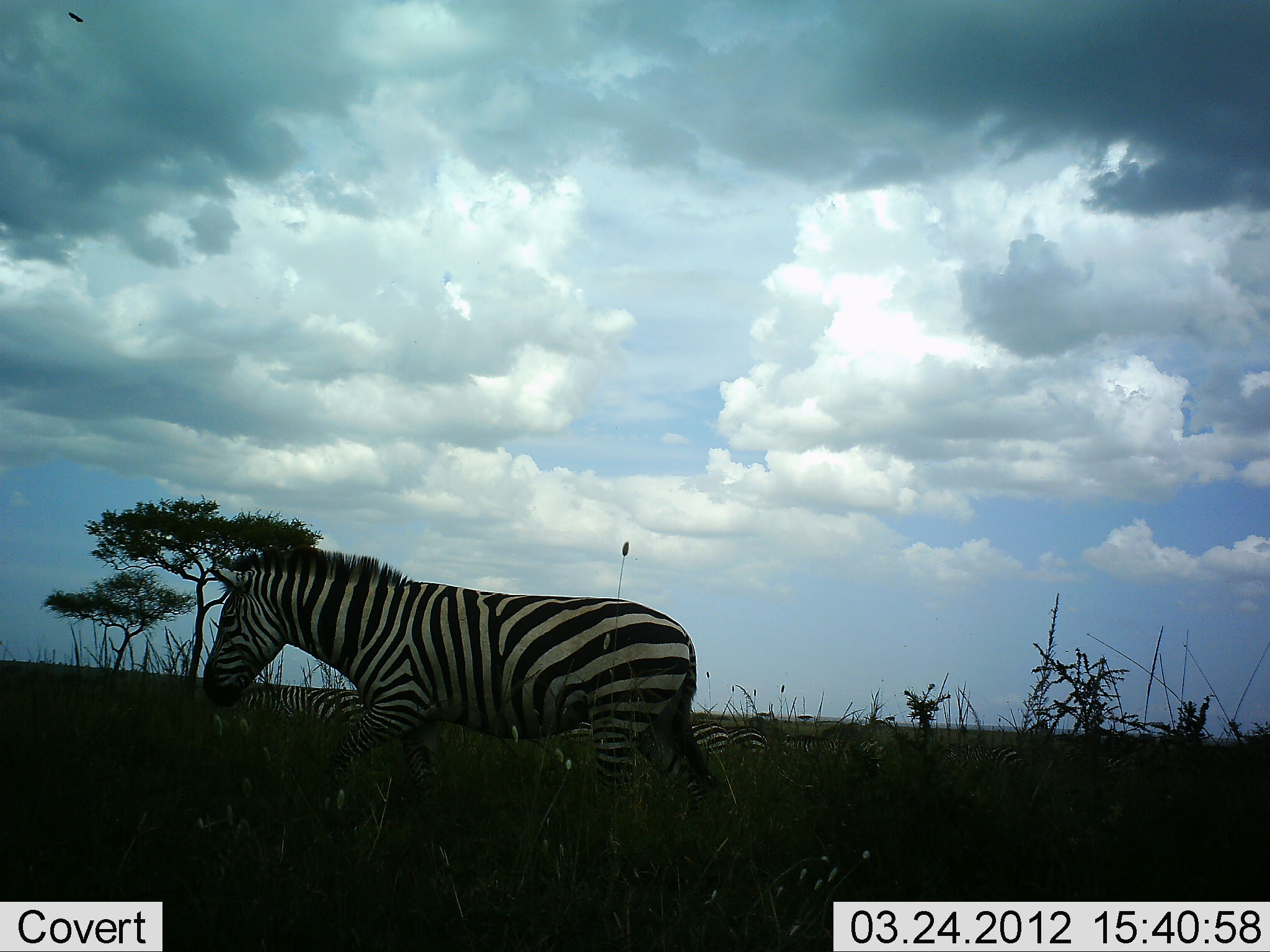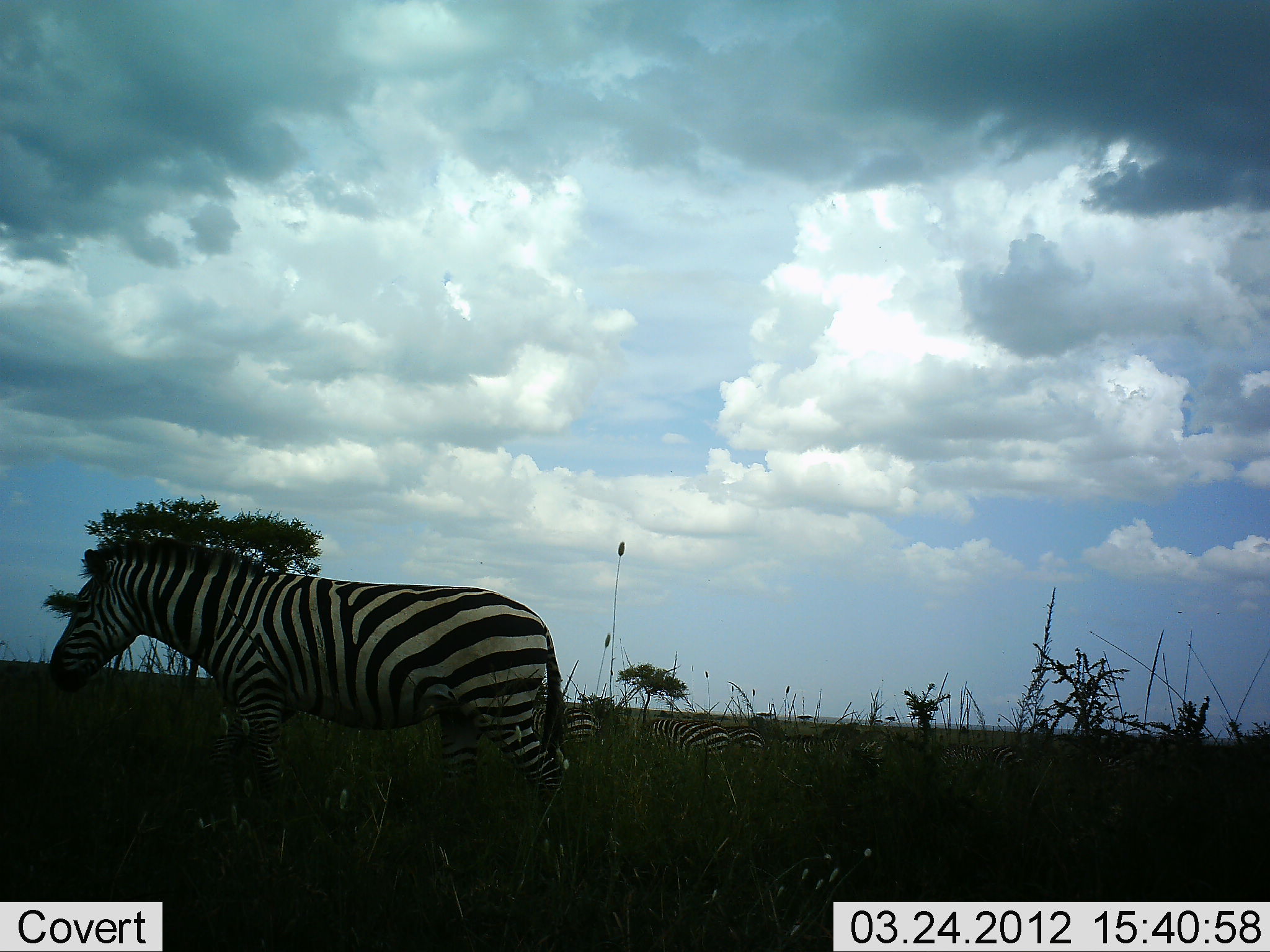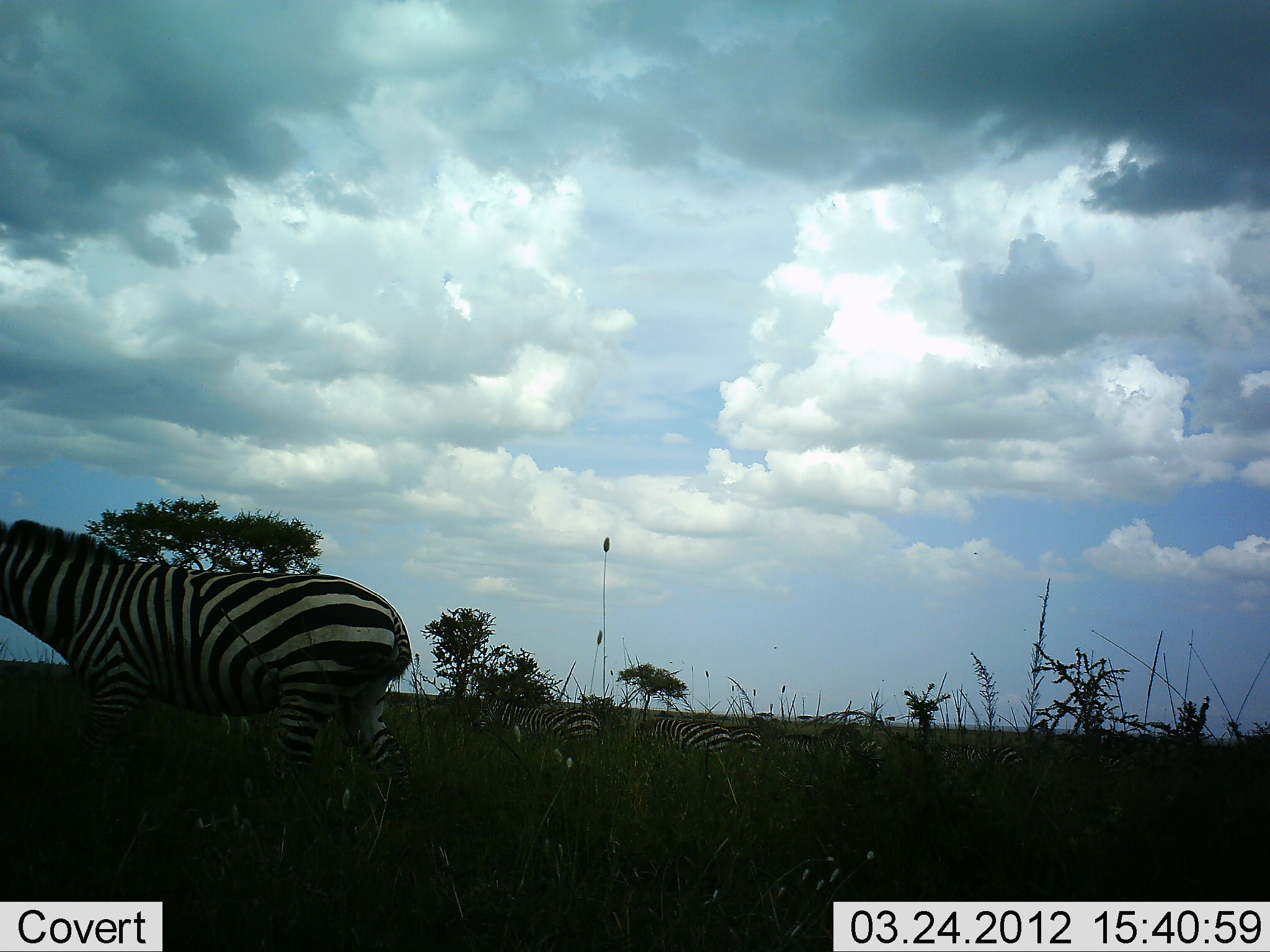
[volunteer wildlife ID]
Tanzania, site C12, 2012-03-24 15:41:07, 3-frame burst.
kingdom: Animalia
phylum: Chordata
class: Mammalia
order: Perissodactyla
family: Equidae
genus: Equus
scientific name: Equus quagga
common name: plains zebra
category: zebra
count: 5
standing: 44%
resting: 33%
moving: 100%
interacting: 11%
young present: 0%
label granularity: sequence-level